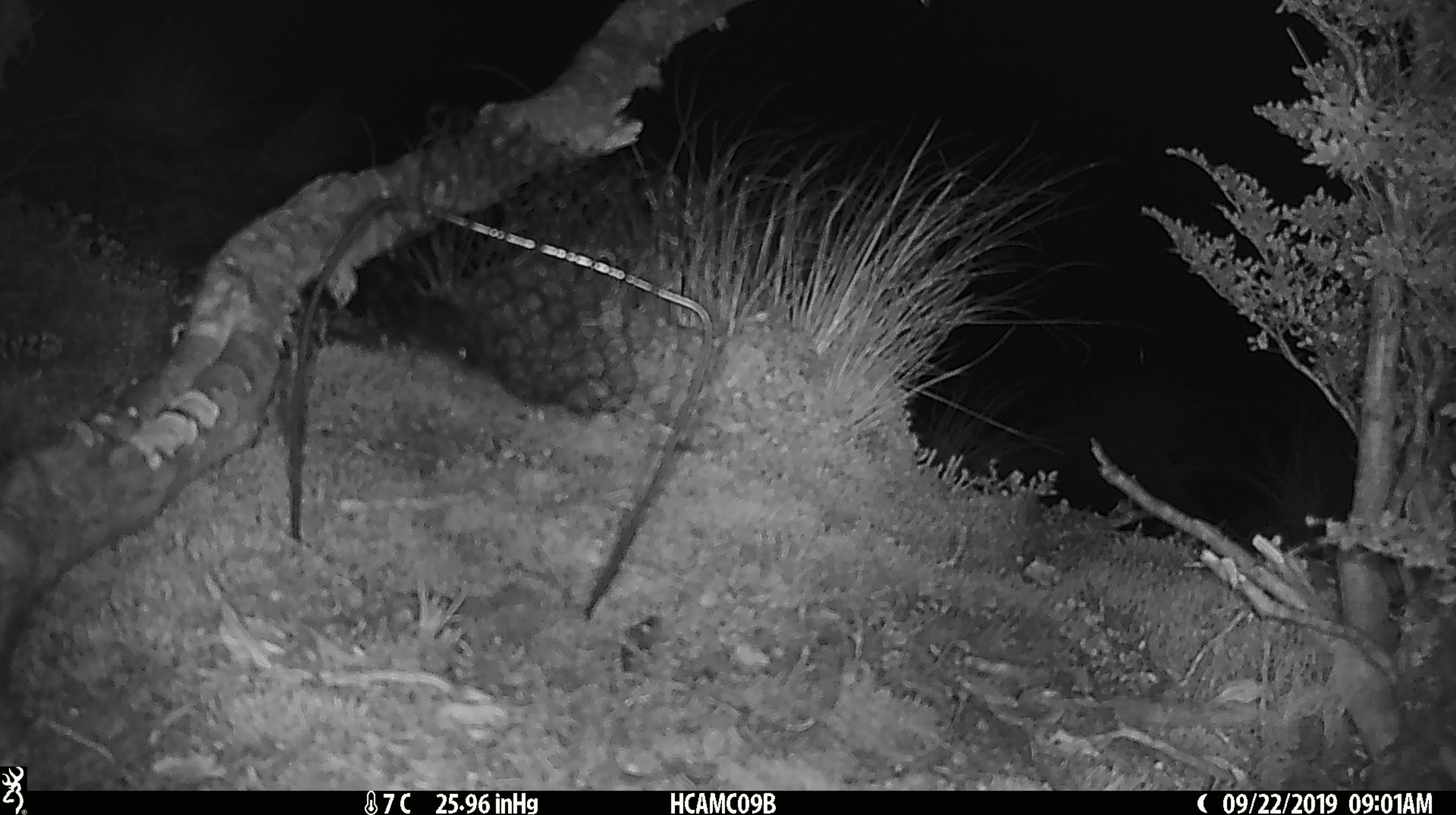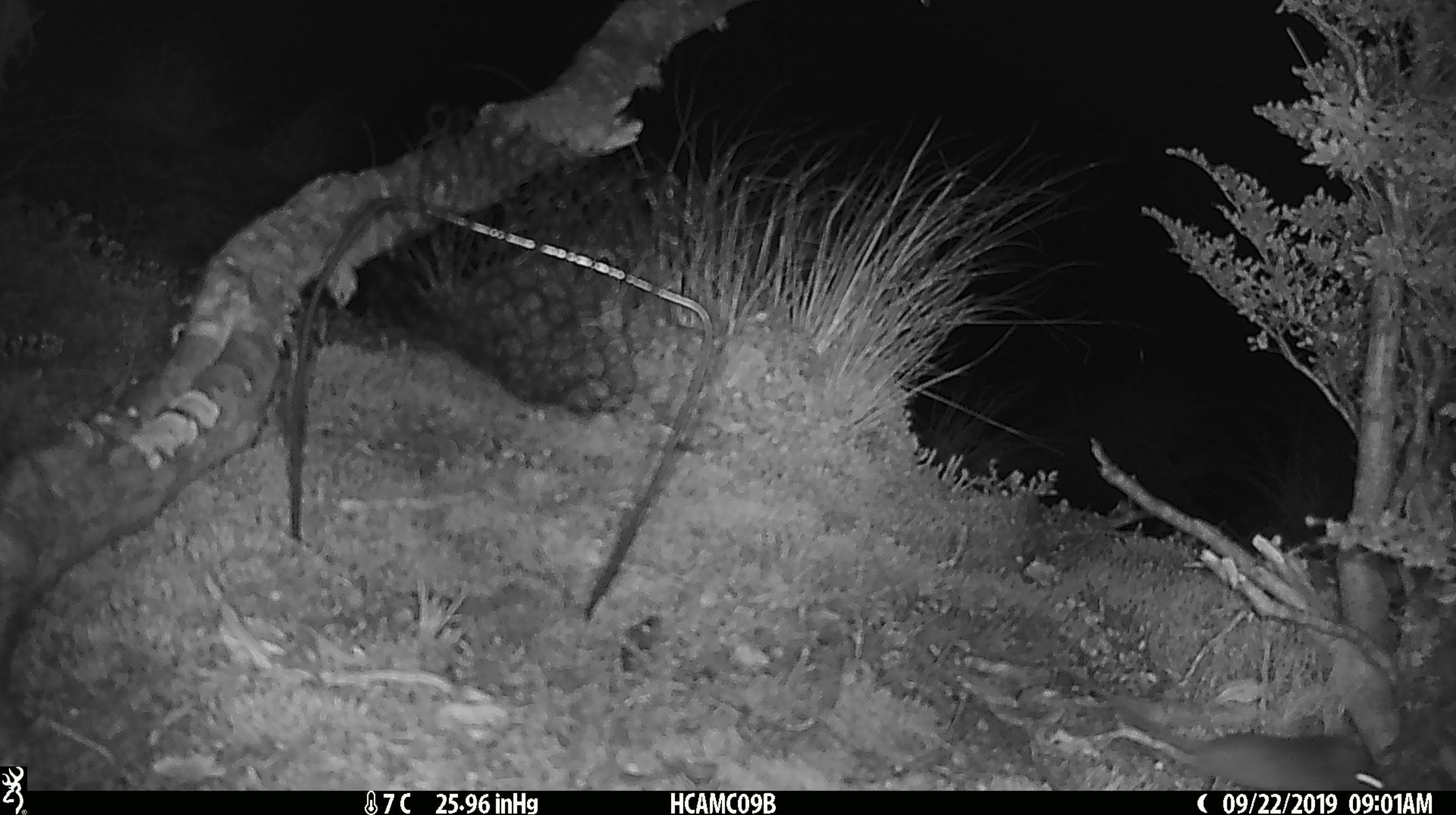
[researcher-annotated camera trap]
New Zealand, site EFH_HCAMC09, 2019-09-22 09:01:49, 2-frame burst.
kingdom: Animalia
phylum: Chordata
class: Mammalia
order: Rodentia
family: Muridae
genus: Mus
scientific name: Mus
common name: mouse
Mouse (Mus).